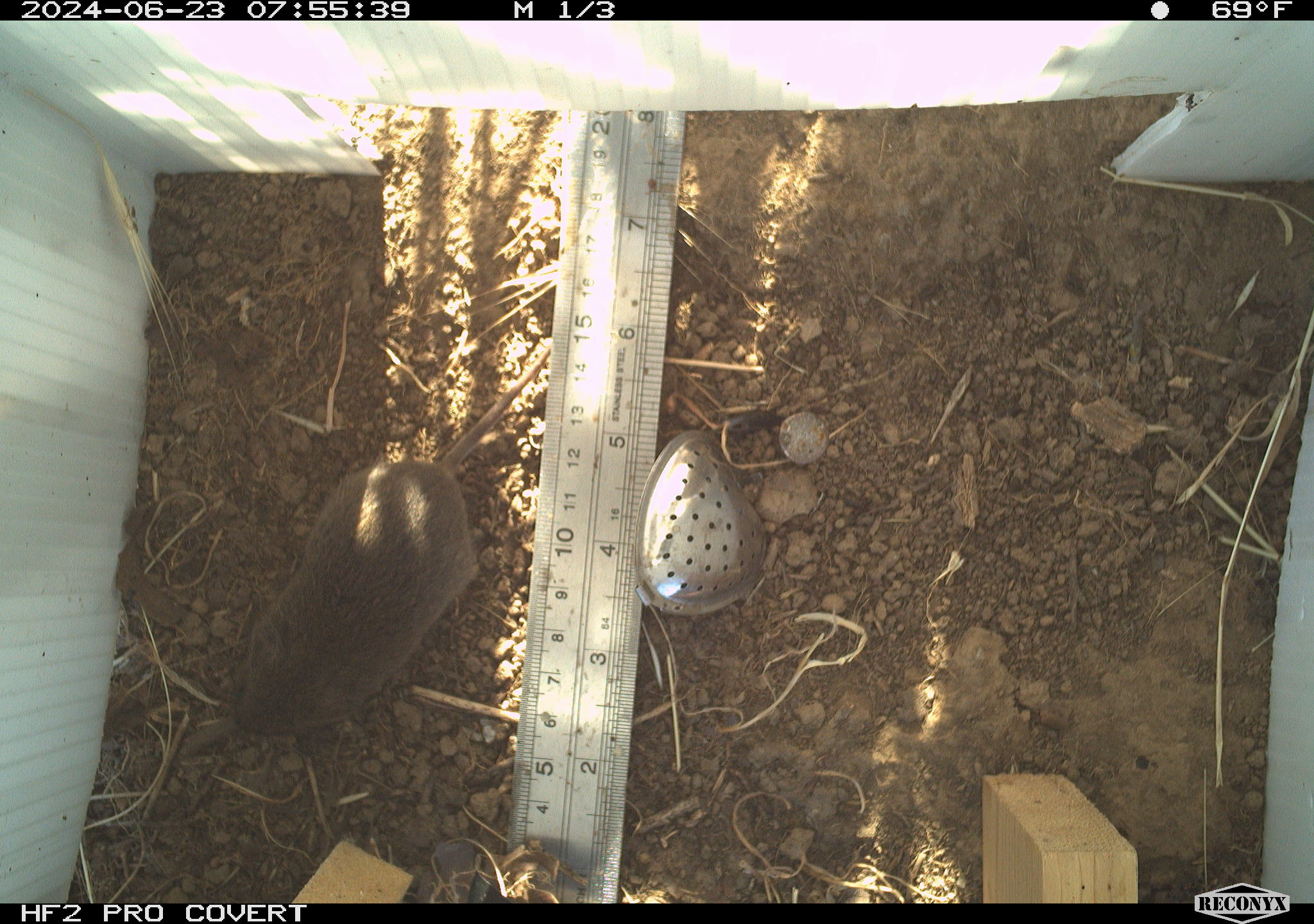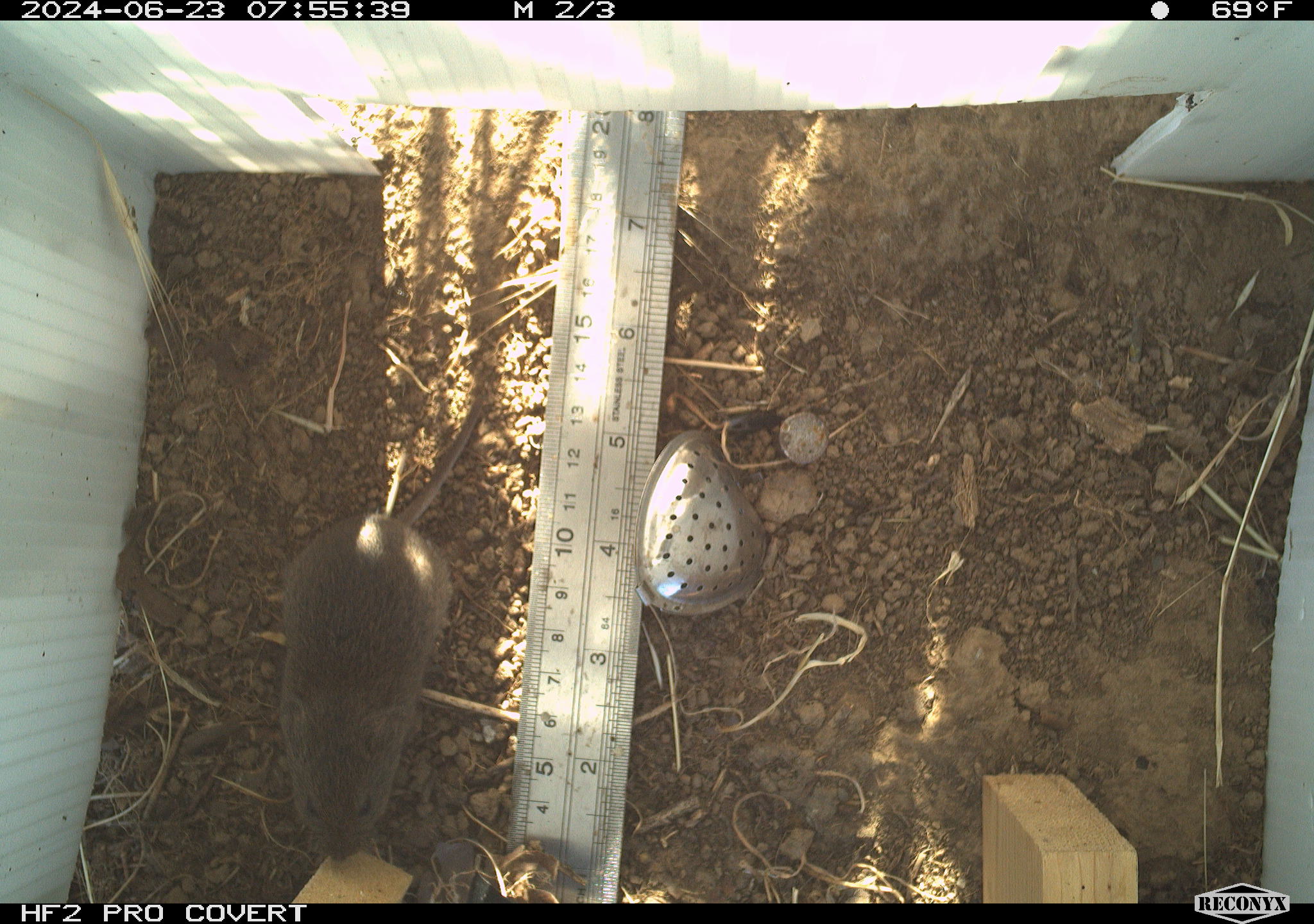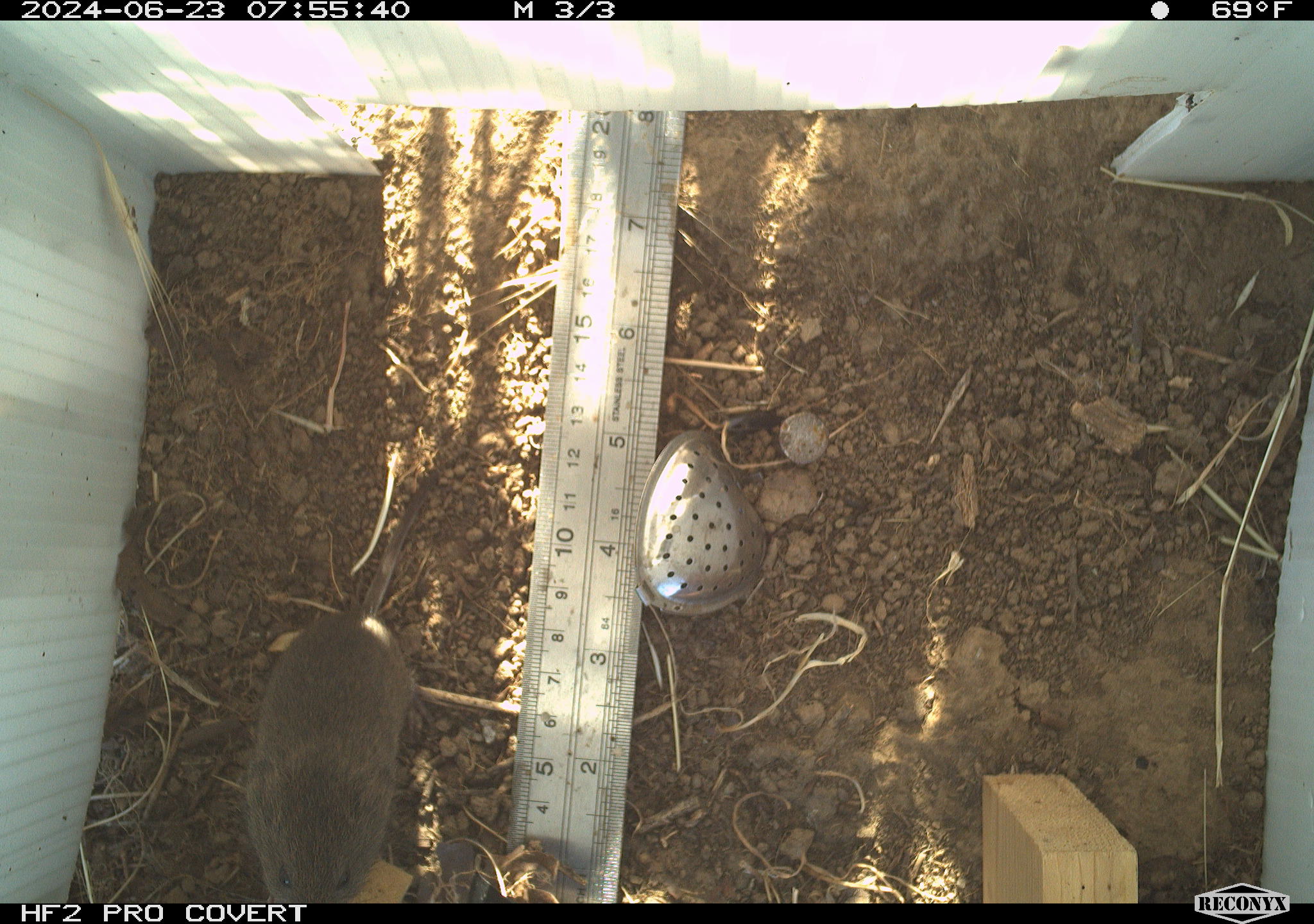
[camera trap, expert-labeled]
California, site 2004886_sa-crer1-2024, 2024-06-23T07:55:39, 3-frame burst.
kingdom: Animalia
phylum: Chordata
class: Mammalia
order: Rodentia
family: Cricetidae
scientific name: Arvicolinae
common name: voles, lemmings, and muskrats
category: arvicolinae subfamily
Arvicolinae subfamily (voles, lemmings, and muskrats) (Arvicolinae).